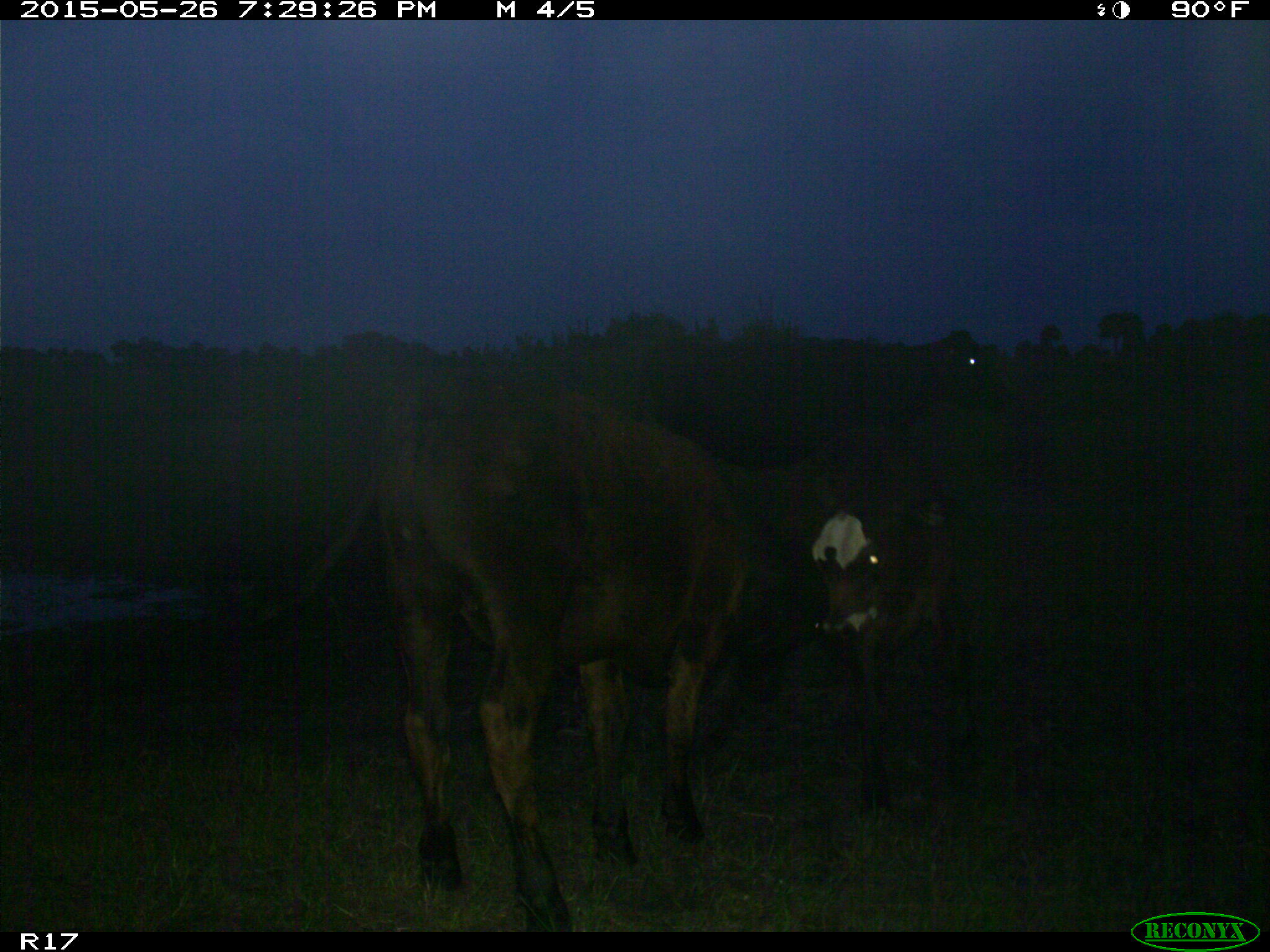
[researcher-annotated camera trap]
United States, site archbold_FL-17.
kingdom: Animalia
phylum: Chordata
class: Mammalia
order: Artiodactyla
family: Bovidae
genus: Bos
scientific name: Bos taurus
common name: domestic cow